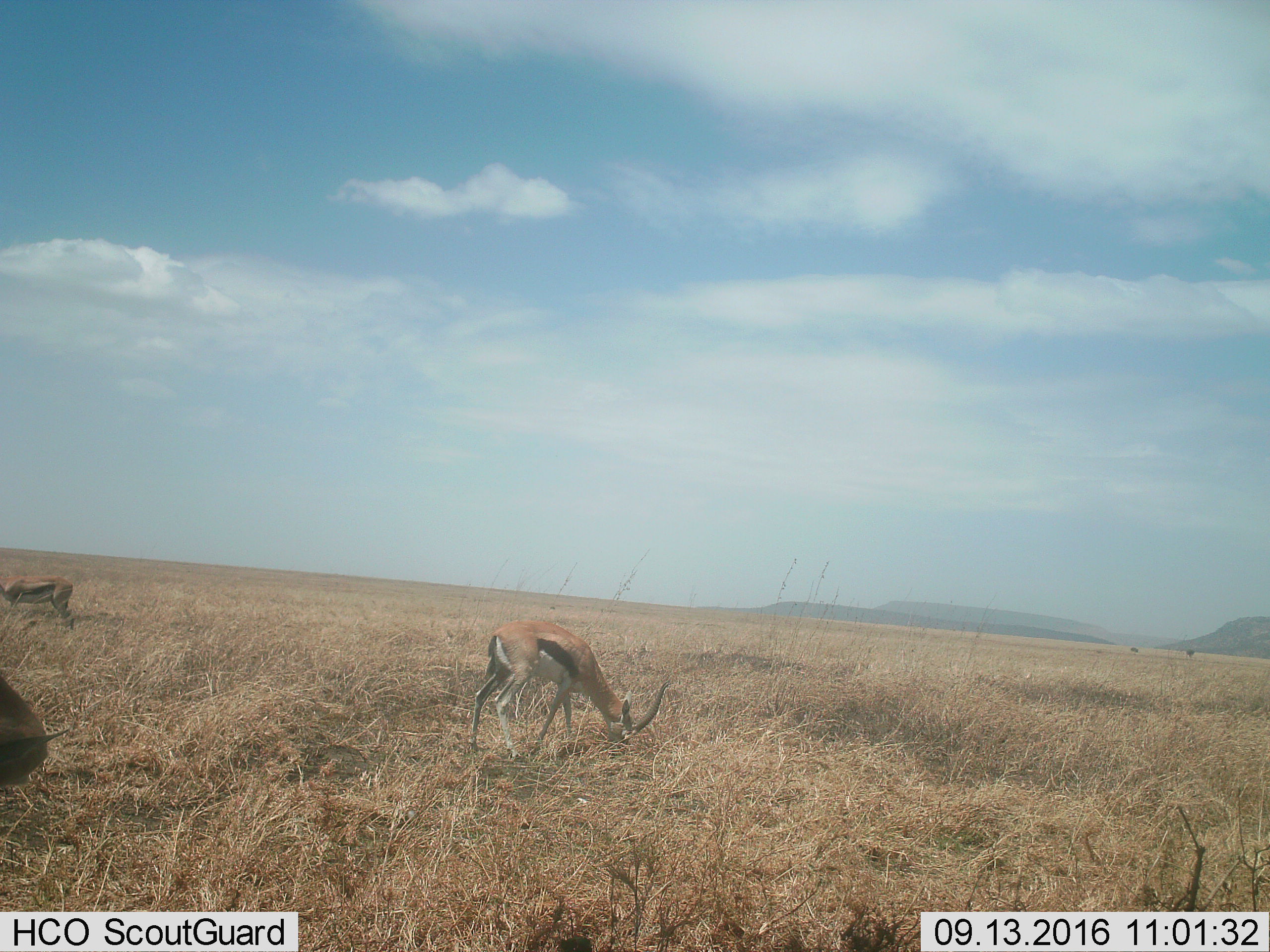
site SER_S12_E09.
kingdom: Animalia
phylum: Chordata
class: Mammalia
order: Artiodactyla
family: Bovidae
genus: Eudorcas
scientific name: Eudorcas thomsonii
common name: thomson's gazelle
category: gazellethomsons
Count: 3.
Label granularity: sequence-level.